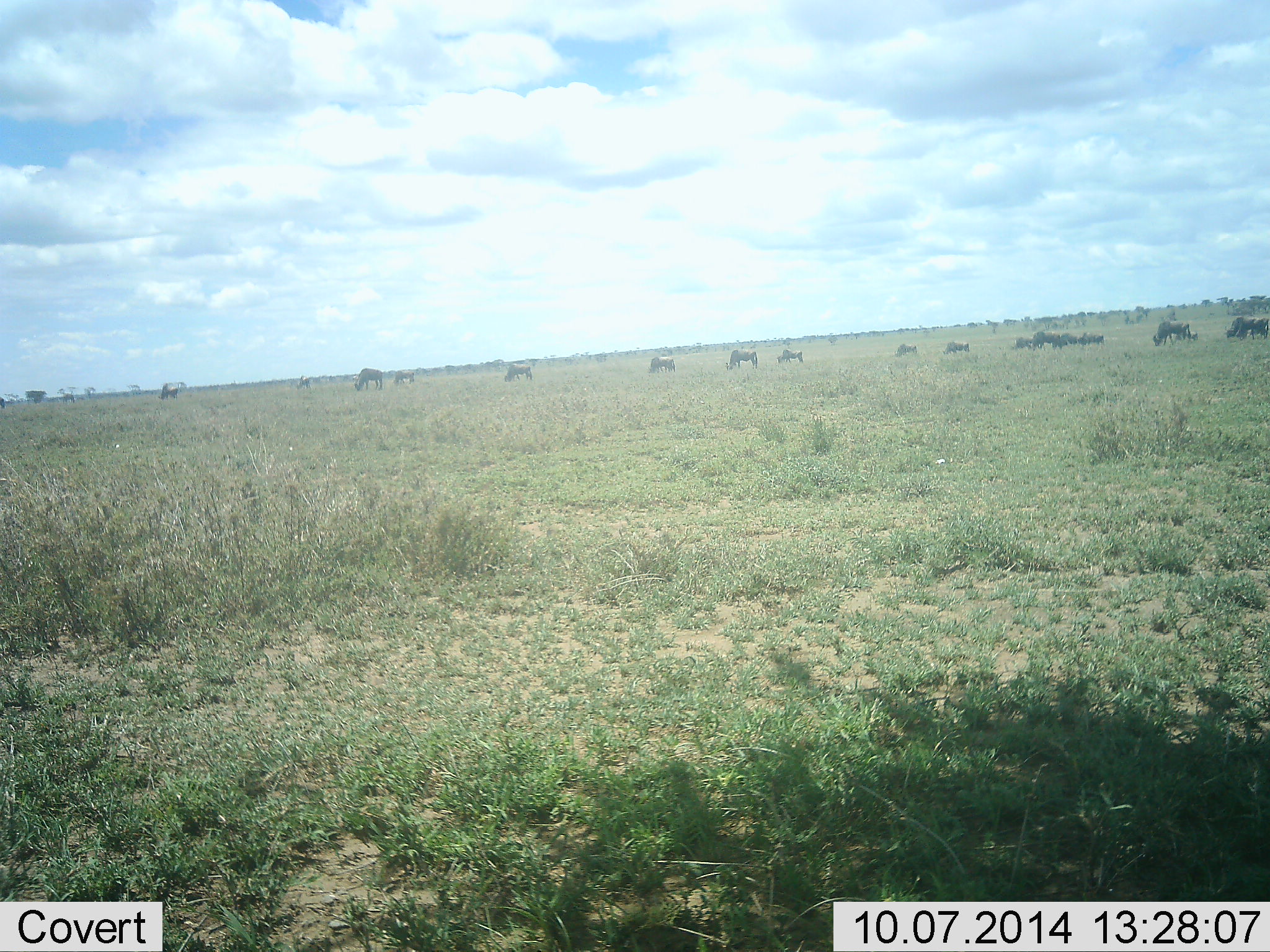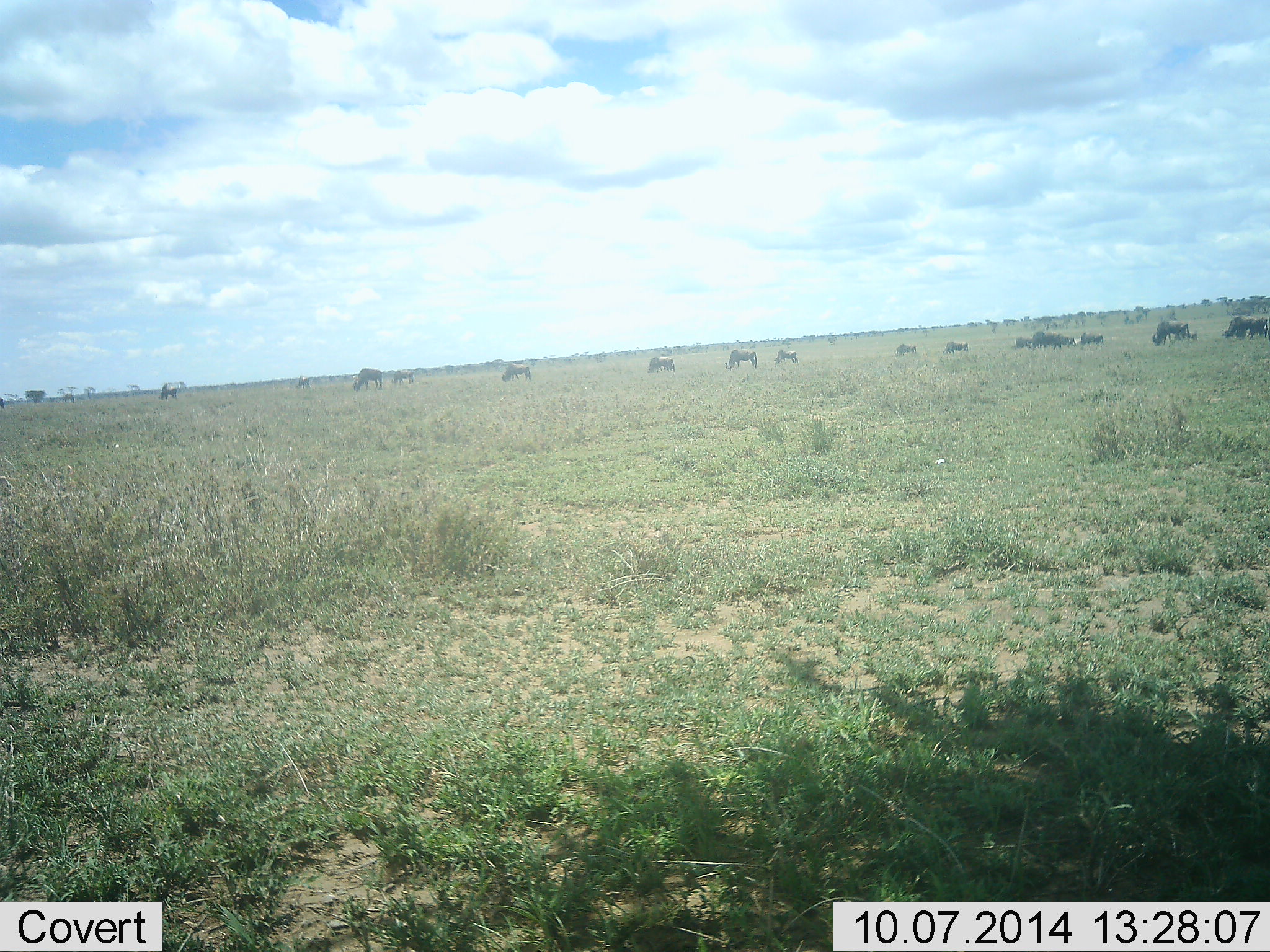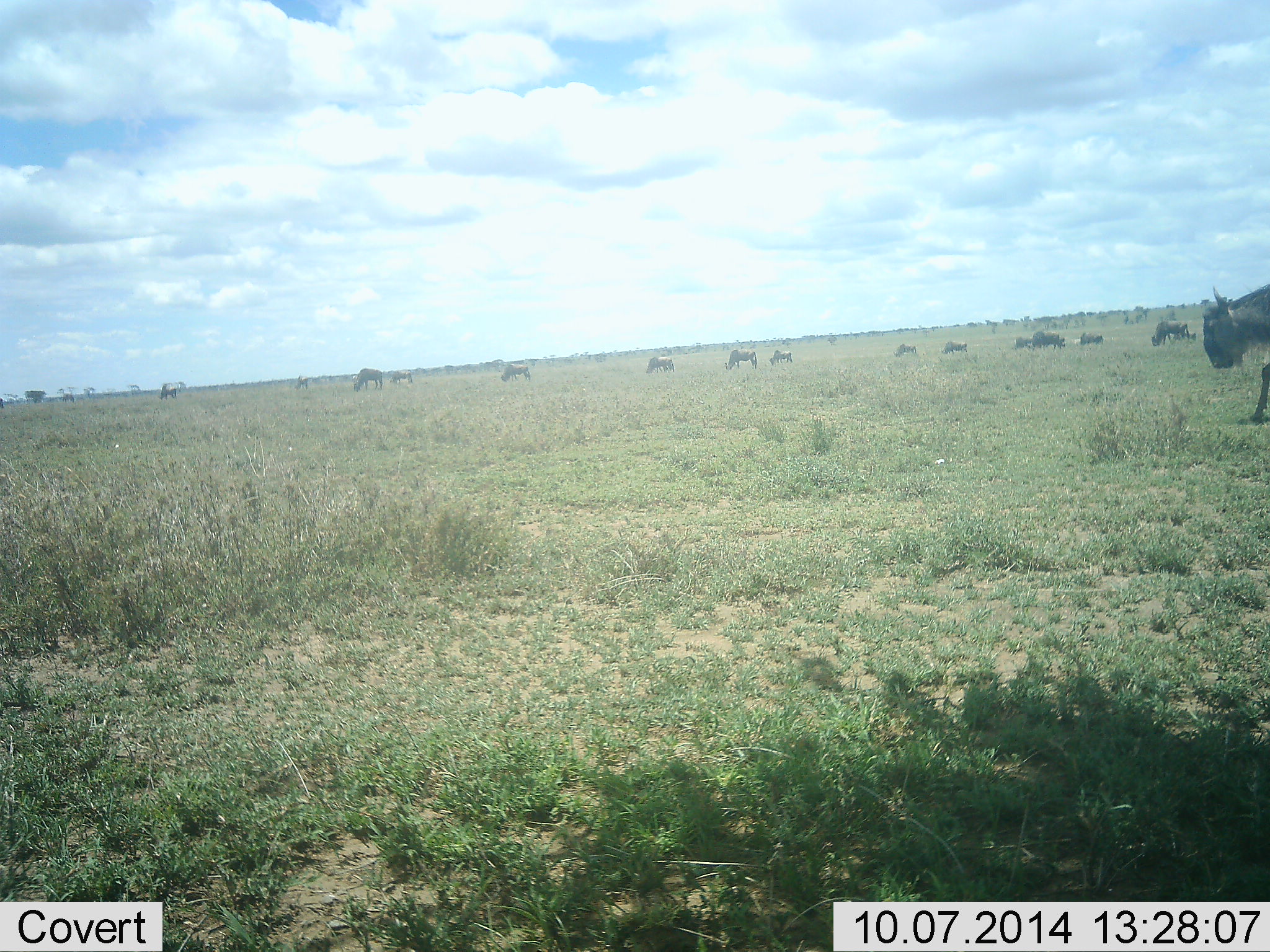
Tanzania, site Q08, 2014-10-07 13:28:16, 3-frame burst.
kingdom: Animalia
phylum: Chordata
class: Mammalia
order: Artiodactyla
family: Bovidae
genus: Connochaetes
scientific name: Connochaetes taurinus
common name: blue wildebeest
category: wildebeest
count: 11-50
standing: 50%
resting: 20%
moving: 80%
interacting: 0%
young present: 0%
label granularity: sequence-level